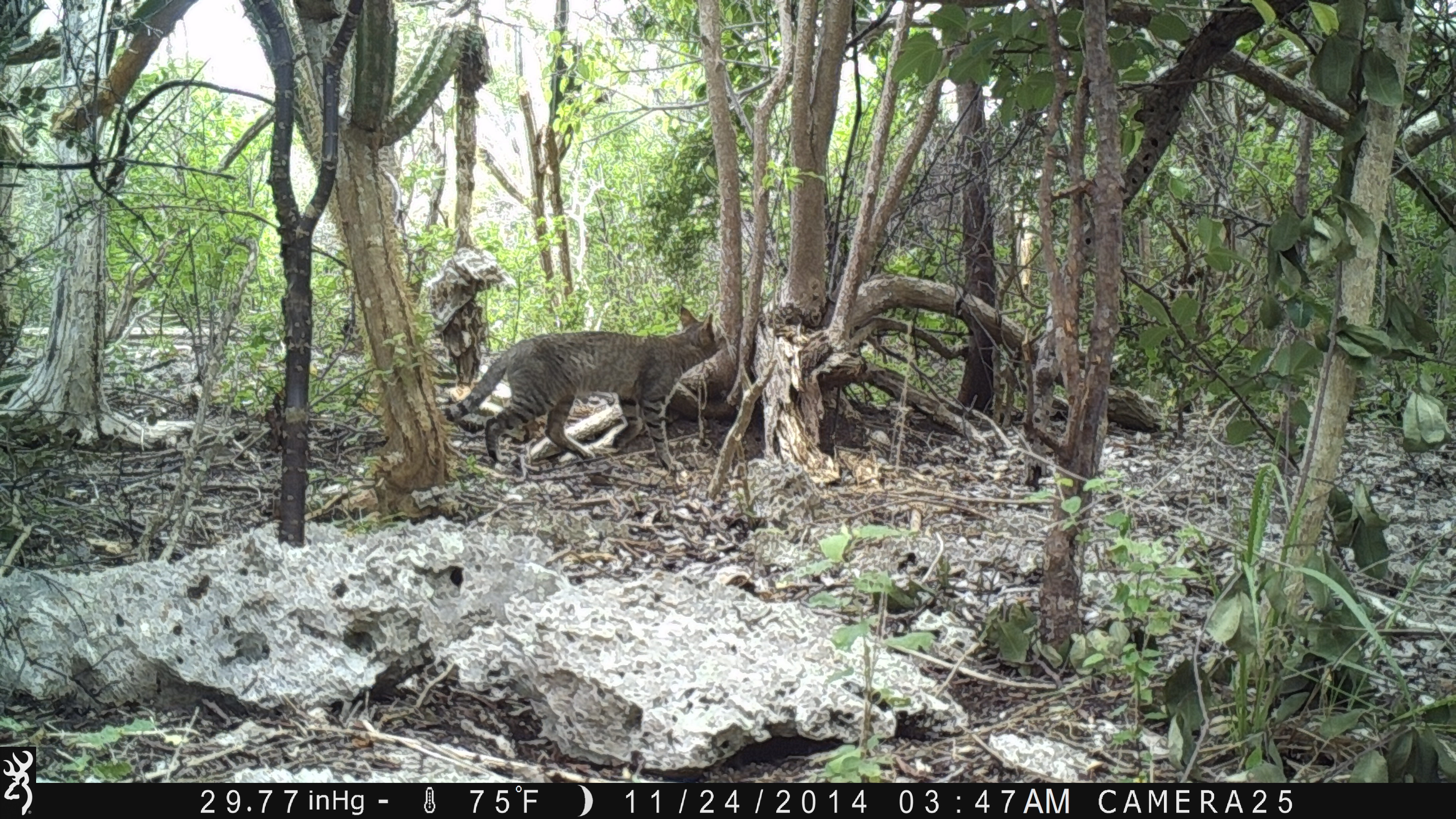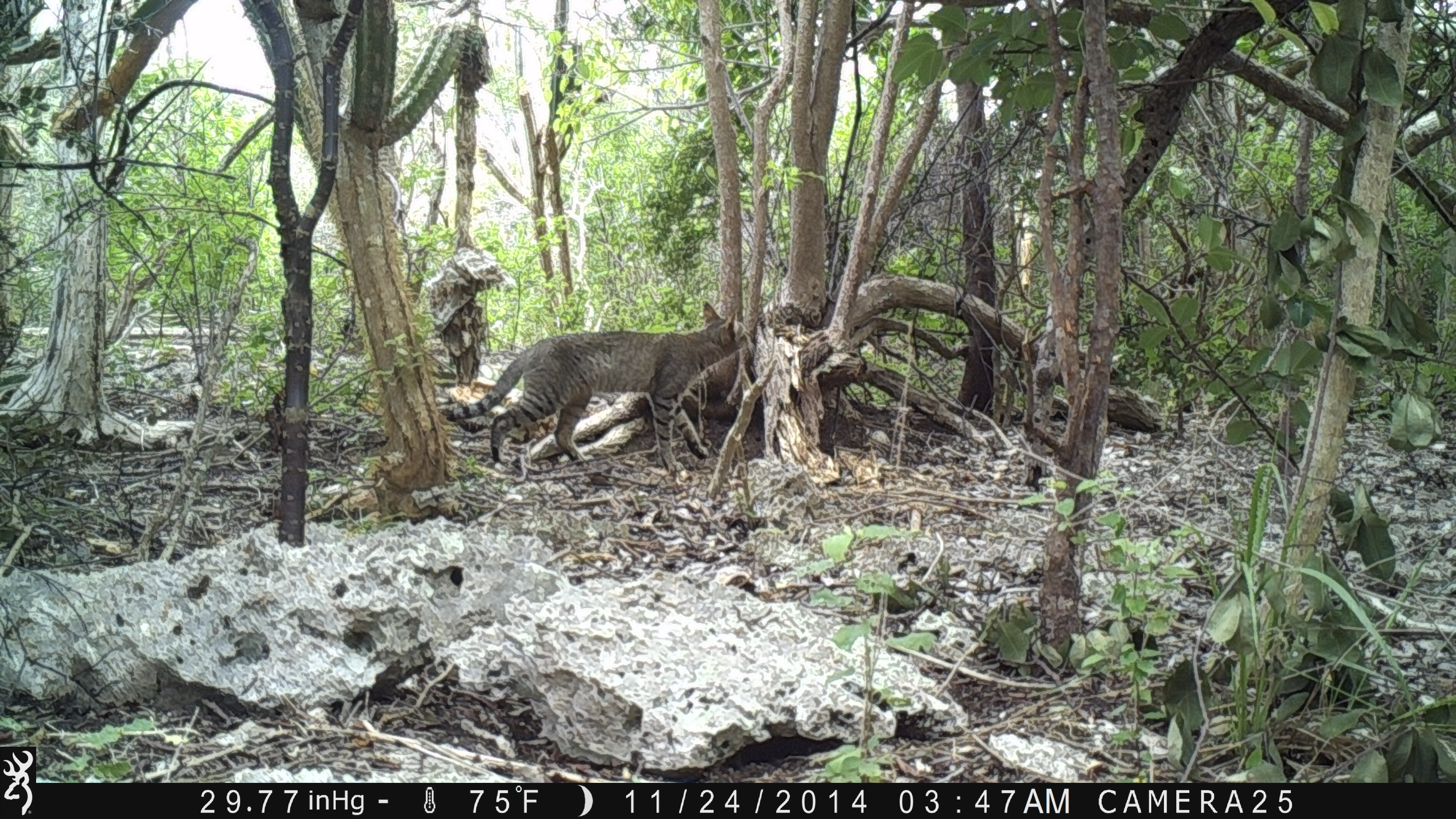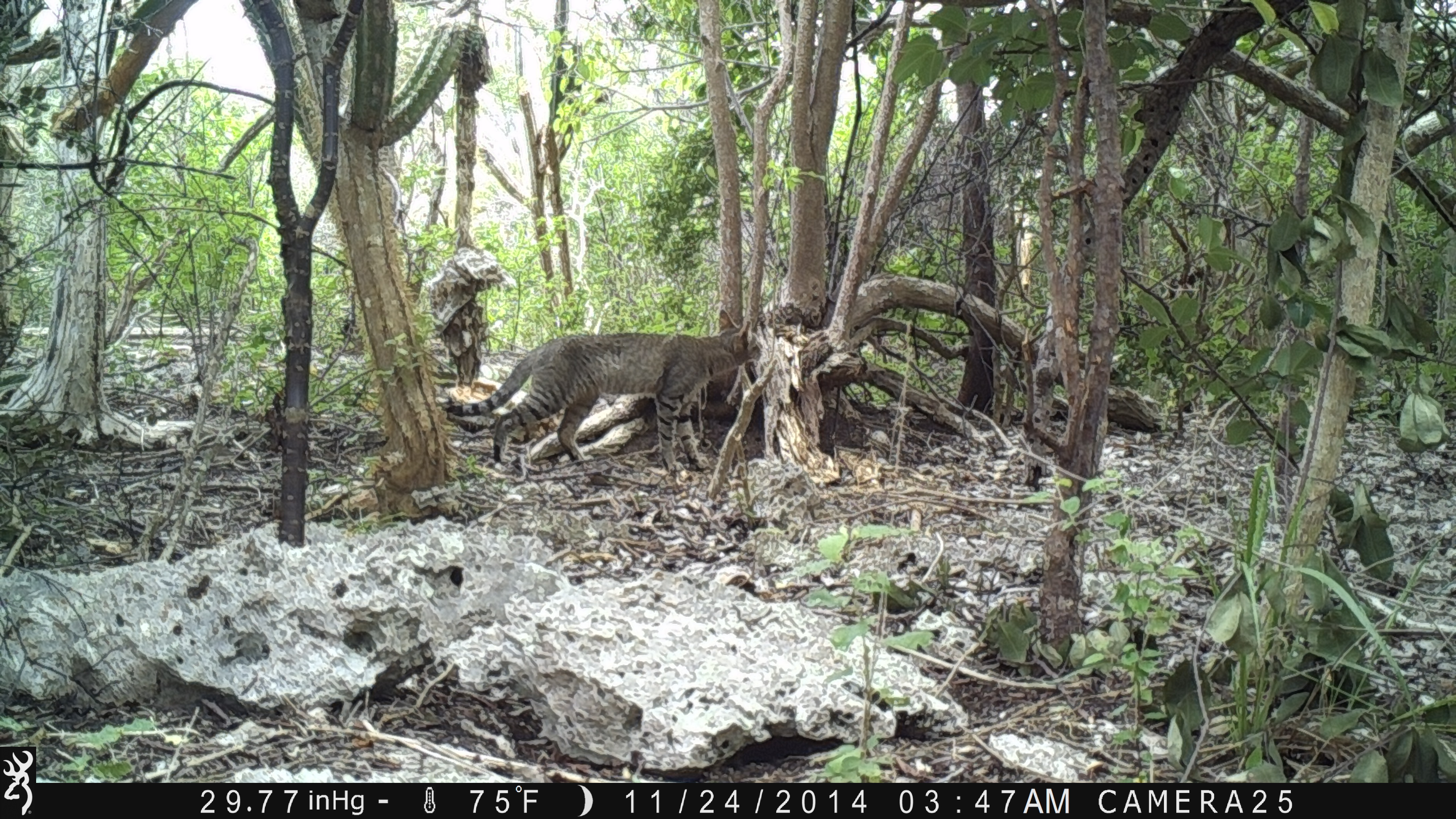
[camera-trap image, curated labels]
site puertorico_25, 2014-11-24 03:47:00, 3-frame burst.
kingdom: Animalia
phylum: Chordata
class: Mammalia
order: Carnivora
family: Felidae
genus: Felis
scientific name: Felis catus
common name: cat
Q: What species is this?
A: Cat (Felis catus).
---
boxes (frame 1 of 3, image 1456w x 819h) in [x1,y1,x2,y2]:
cat: [437,305,723,471]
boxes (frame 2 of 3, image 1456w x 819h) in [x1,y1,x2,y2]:
cat: [470,303,743,470]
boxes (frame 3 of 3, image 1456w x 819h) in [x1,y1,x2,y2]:
cat: [449,312,770,470]